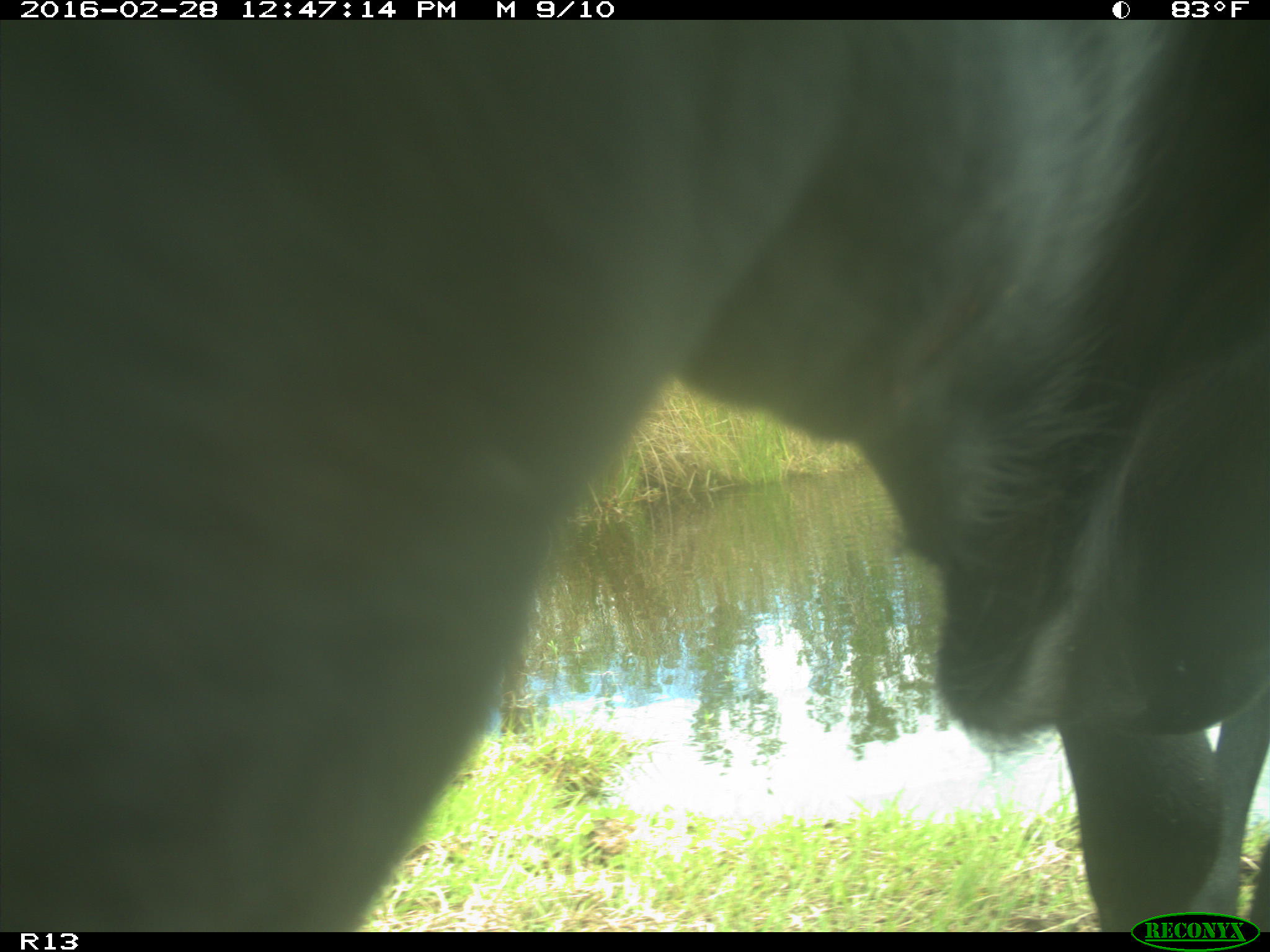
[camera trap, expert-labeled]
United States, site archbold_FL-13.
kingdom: Animalia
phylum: Chordata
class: Mammalia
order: Artiodactyla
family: Bovidae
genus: Bos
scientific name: Bos taurus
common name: domestic cow